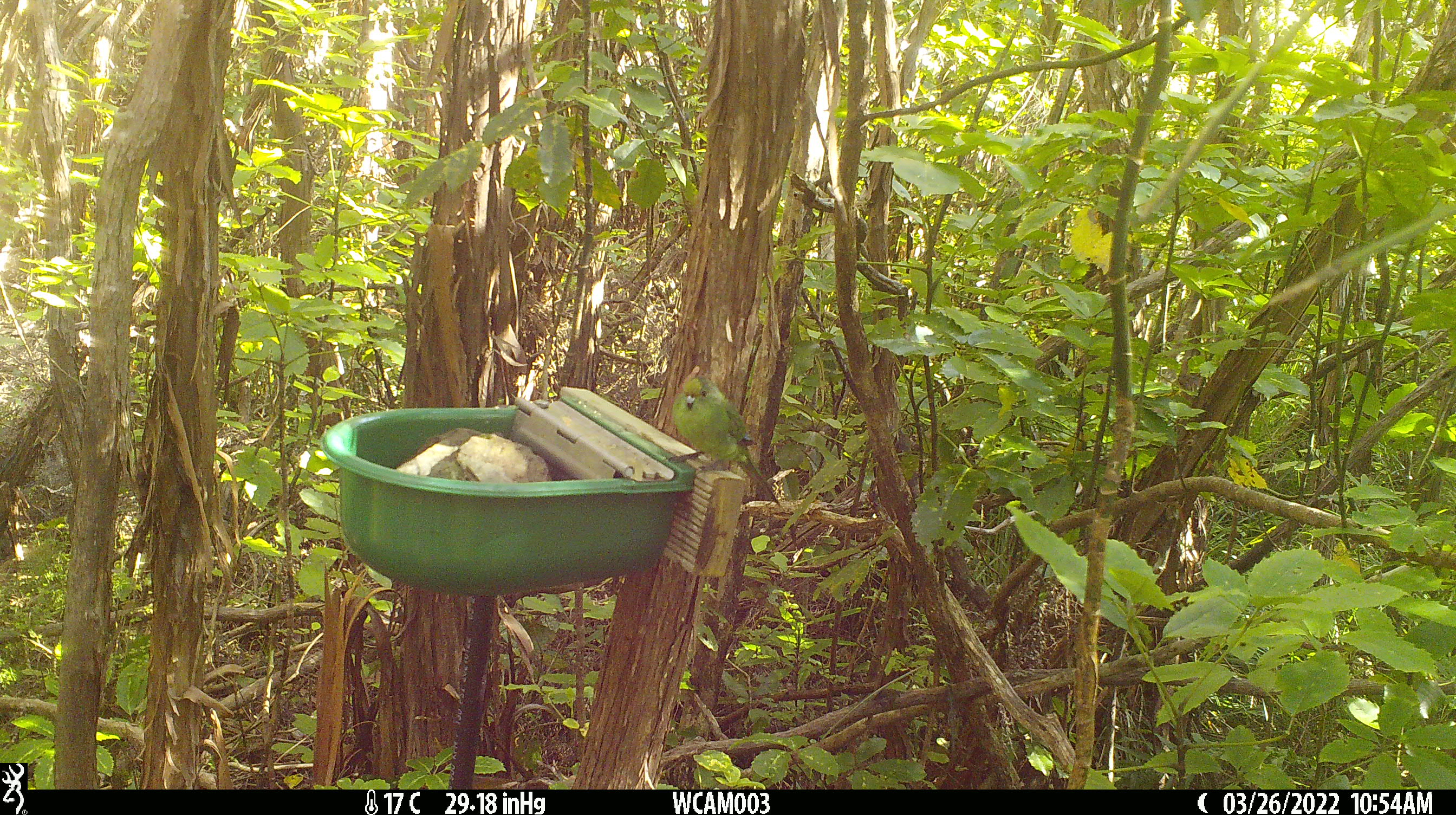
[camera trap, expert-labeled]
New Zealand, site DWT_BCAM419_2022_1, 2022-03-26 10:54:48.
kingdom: Animalia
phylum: Chordata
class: Aves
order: Psittaciformes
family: Psittaculidae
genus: Cyanoramphus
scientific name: Cyanoramphus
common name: parakeet